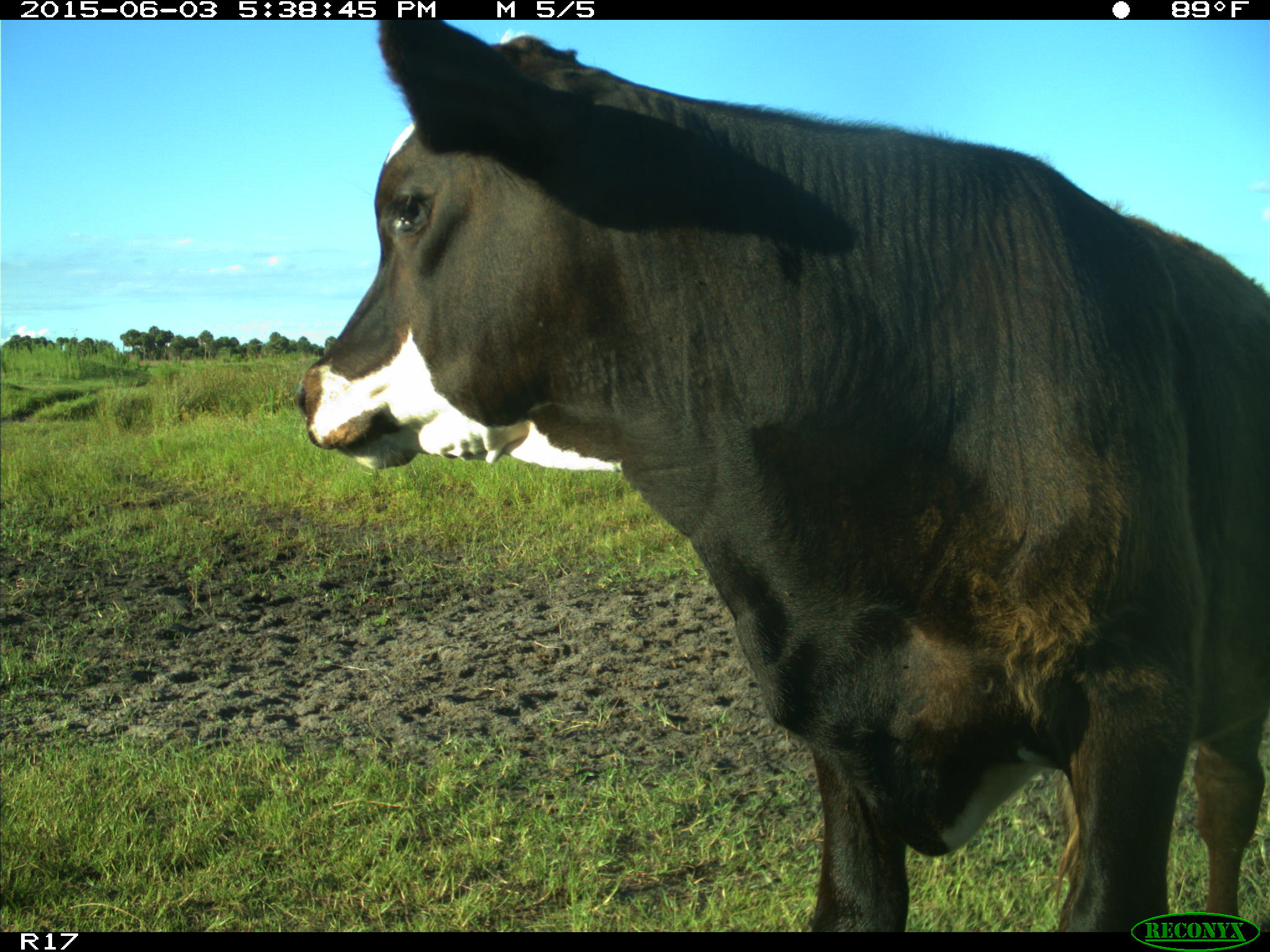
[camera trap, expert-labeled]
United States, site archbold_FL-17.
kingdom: Animalia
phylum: Chordata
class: Mammalia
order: Artiodactyla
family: Bovidae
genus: Bos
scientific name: Bos taurus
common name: domestic cow